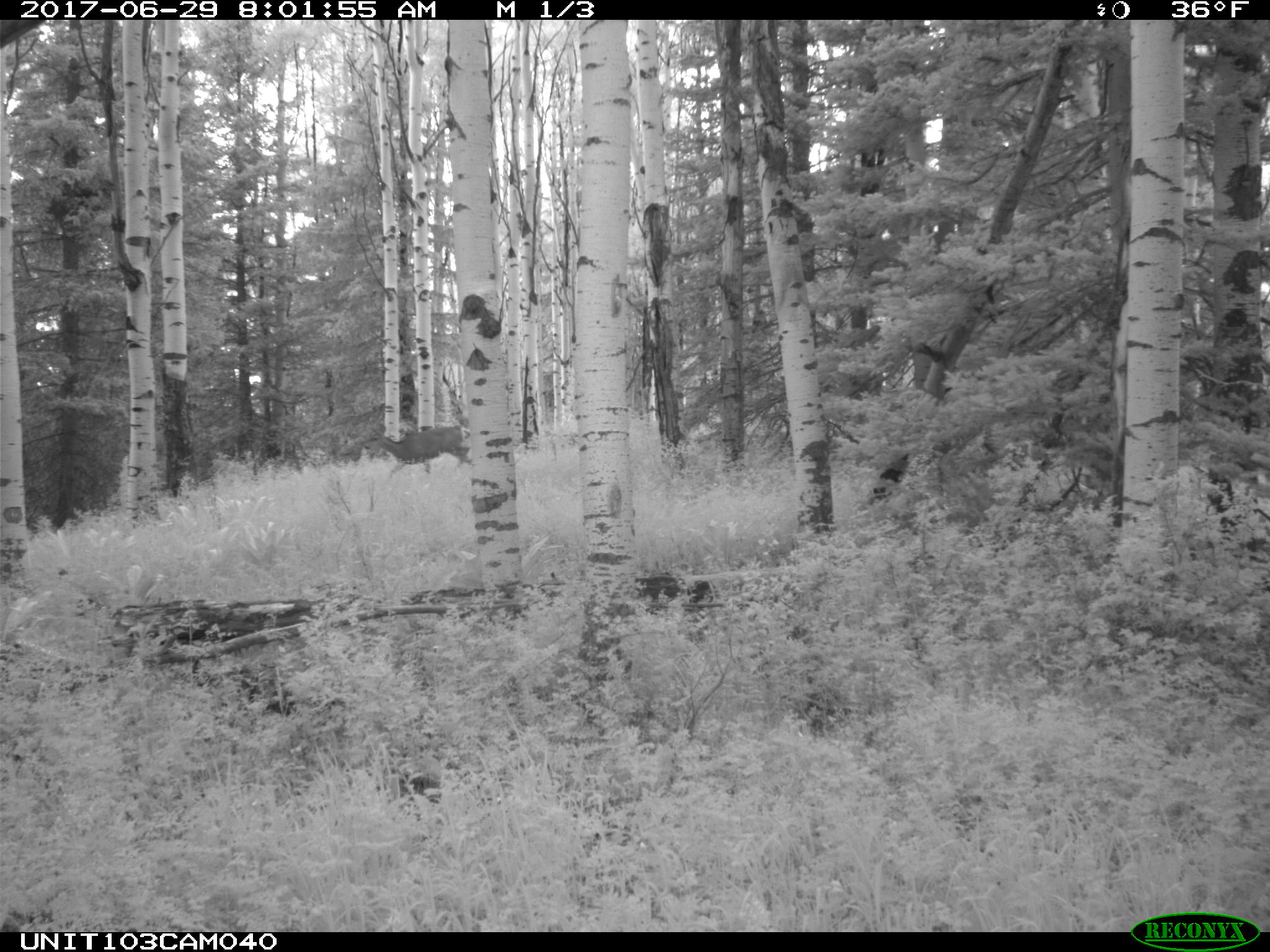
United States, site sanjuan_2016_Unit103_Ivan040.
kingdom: Animalia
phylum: Chordata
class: Mammalia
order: Artiodactyla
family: Cervidae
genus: Odocoileus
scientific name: Odocoileus hemionus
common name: mule deer